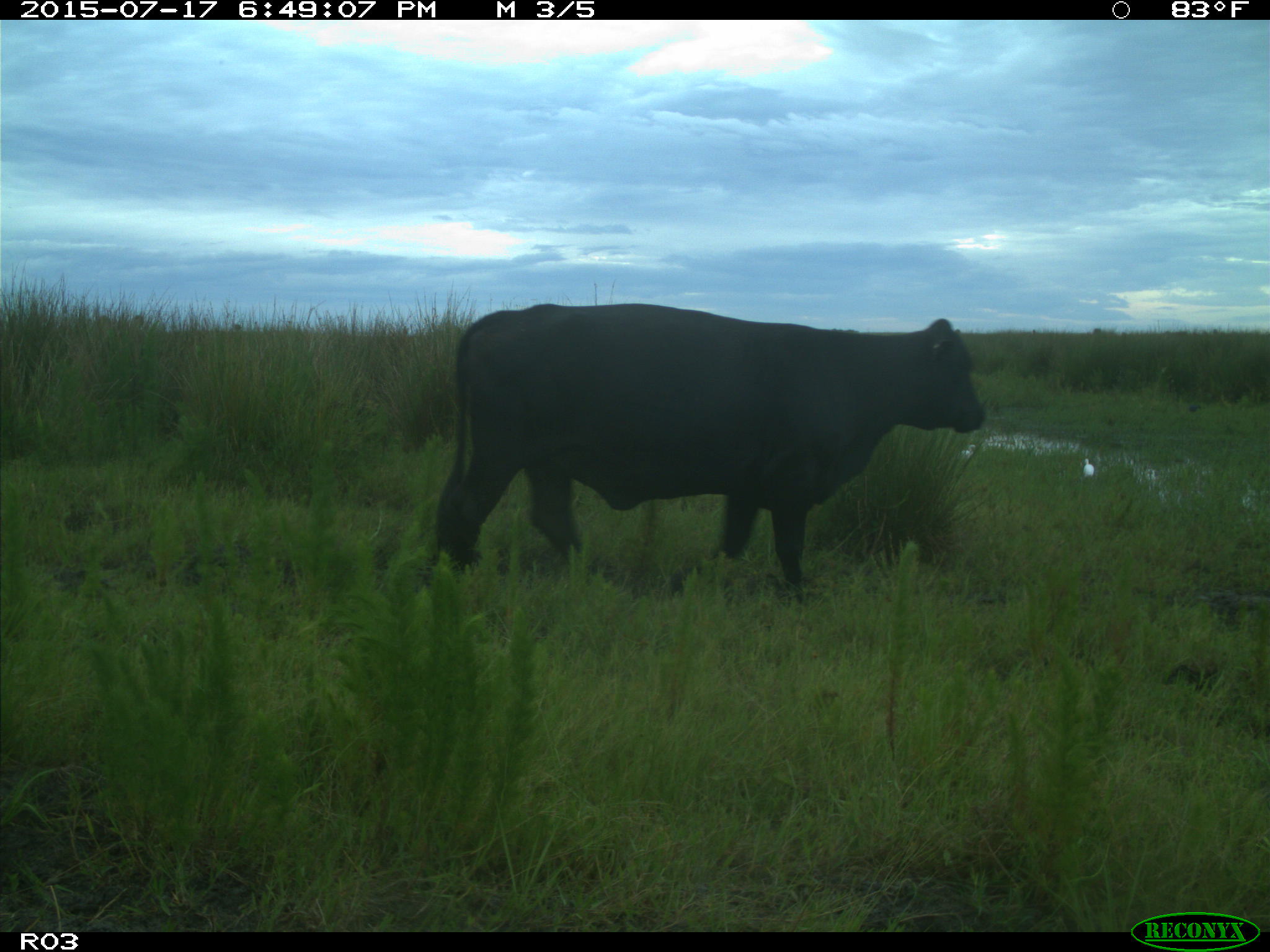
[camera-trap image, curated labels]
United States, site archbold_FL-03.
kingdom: Animalia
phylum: Chordata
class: Mammalia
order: Artiodactyla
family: Bovidae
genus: Bos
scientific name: Bos taurus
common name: domestic cow